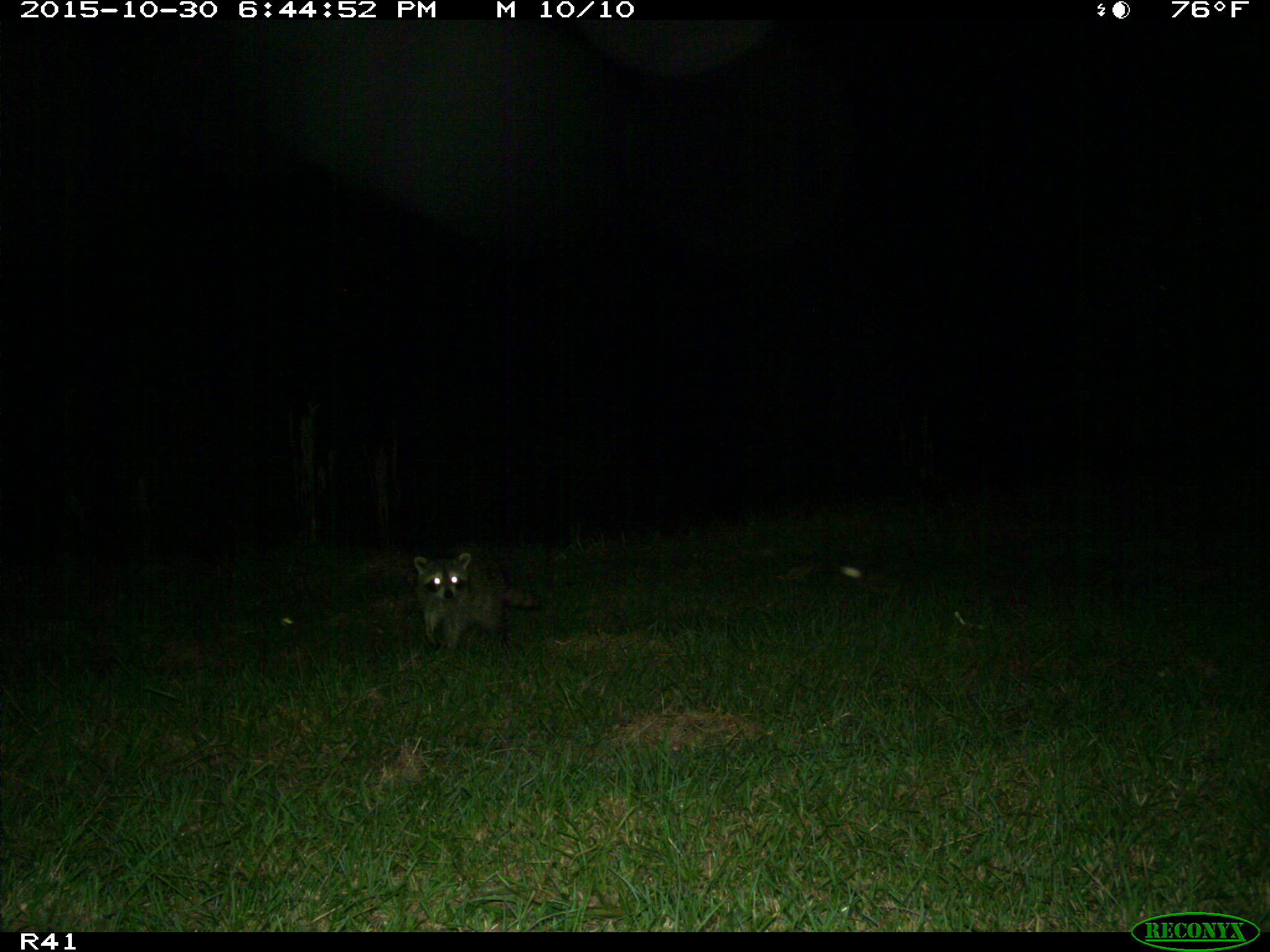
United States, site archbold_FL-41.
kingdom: Animalia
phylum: Chordata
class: Mammalia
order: Carnivora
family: Procyonidae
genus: Procyon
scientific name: Procyon lotor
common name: common raccoon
Procyon lotor (common raccoon).